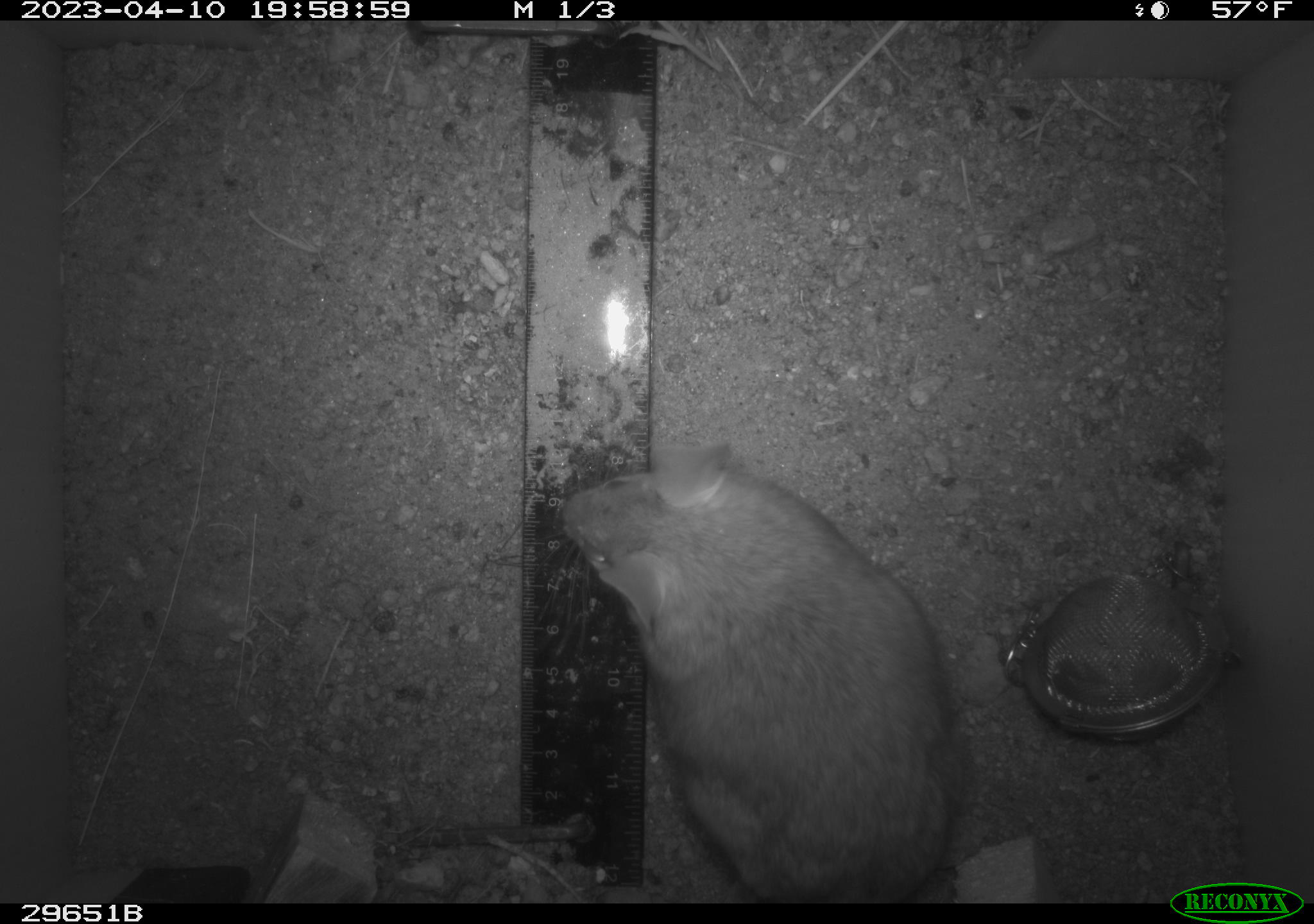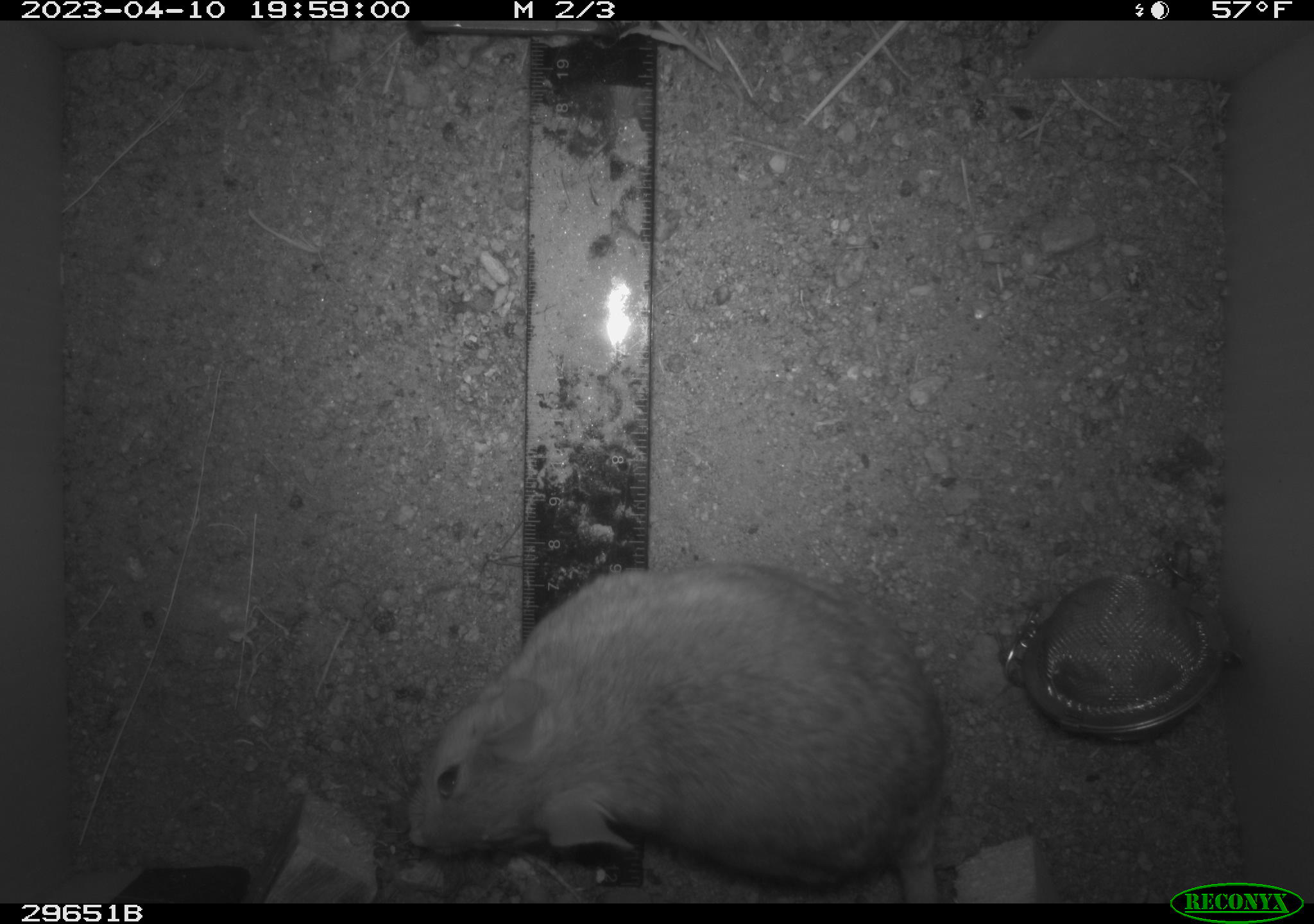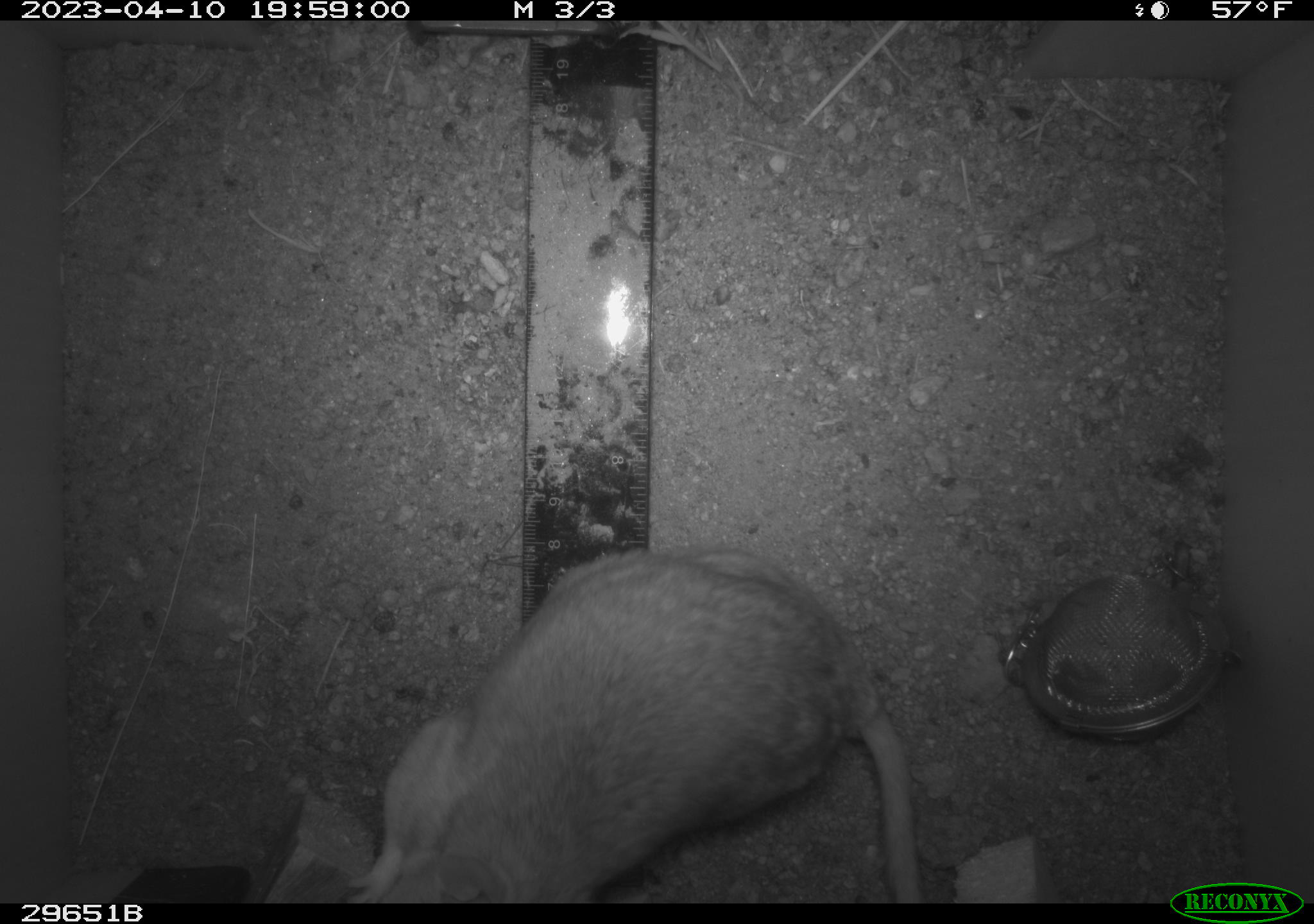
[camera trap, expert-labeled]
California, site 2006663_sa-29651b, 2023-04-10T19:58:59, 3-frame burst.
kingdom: Animalia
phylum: Chordata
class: Mammalia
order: Rodentia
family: Cricetidae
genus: Neotoma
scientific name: Neotoma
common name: pack rat or woodrat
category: neotoma species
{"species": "neotoma species (pack rat or woodrat) (Neotoma)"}